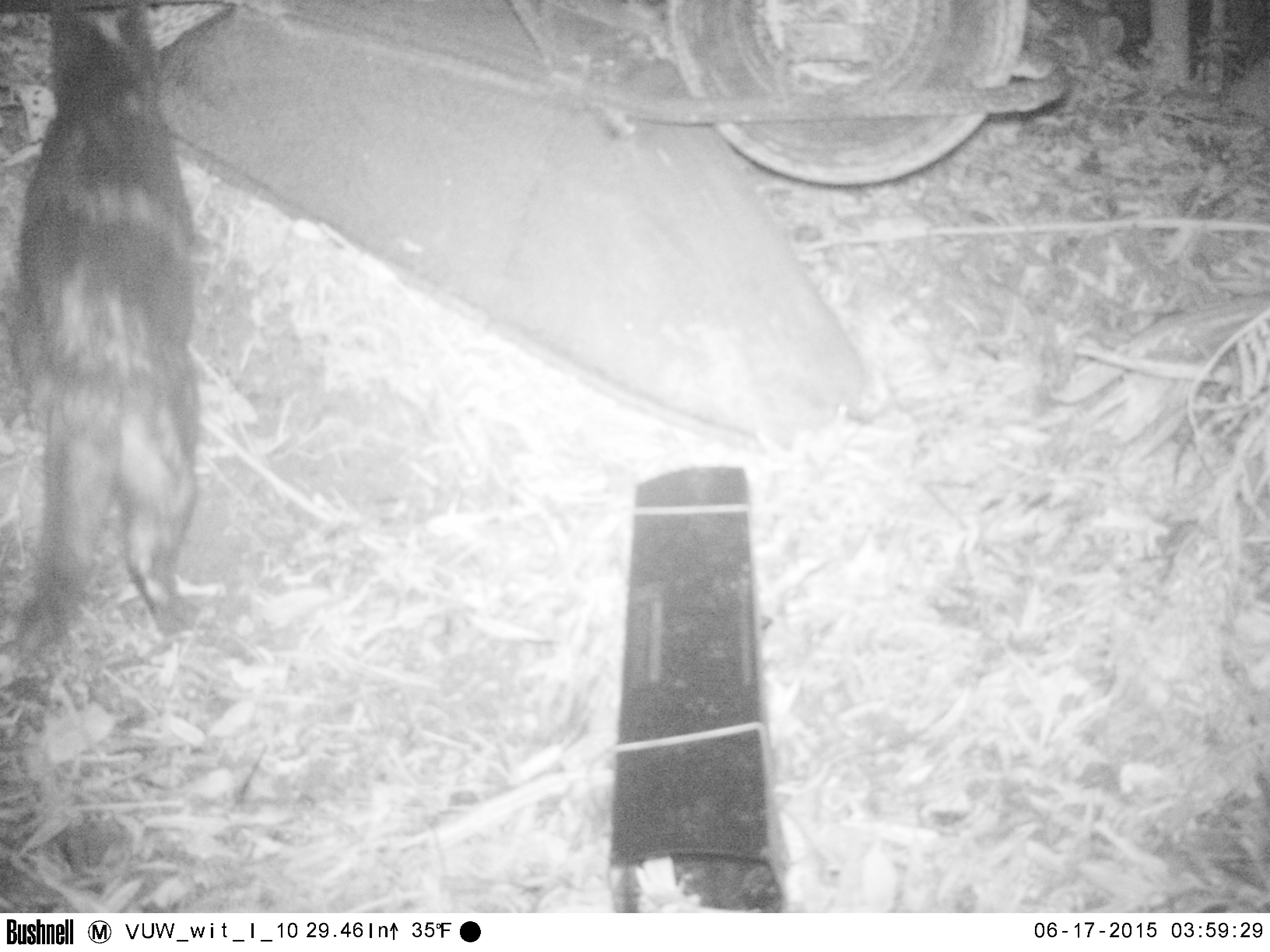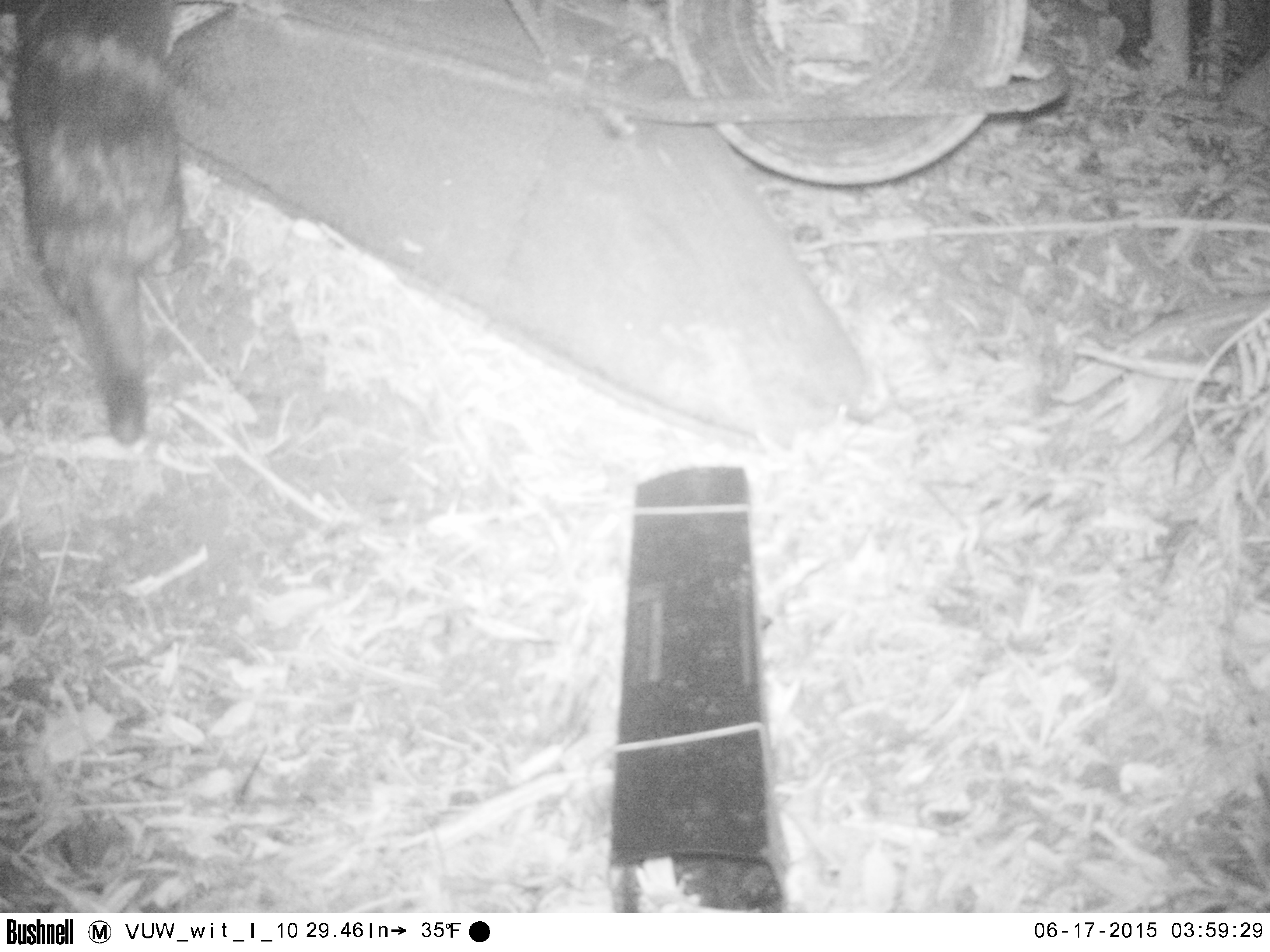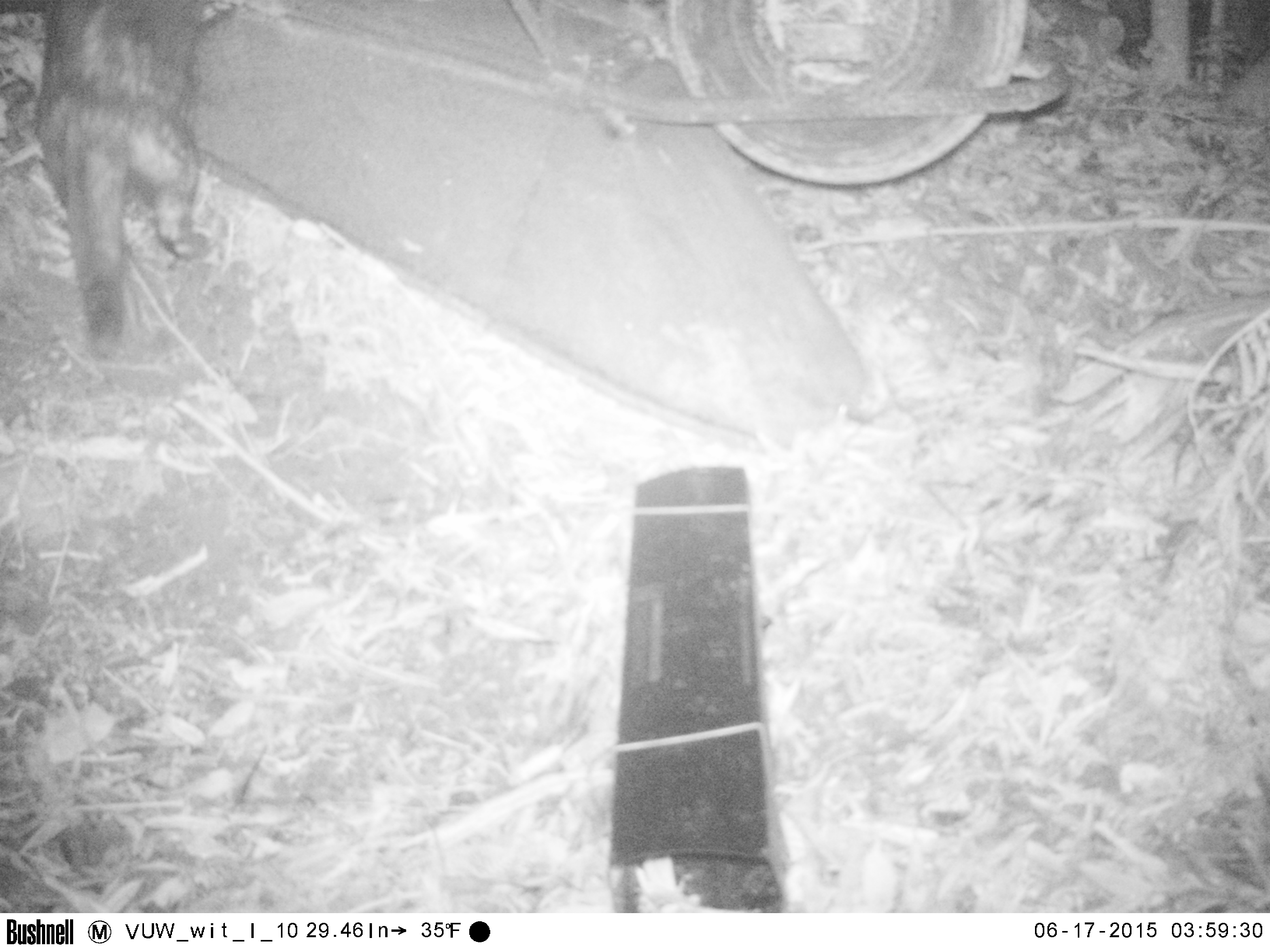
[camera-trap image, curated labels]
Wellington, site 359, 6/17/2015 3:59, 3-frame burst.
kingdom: Animalia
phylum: Chordata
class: Mammalia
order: Carnivora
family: Felidae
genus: Felis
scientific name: Felis catus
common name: cat